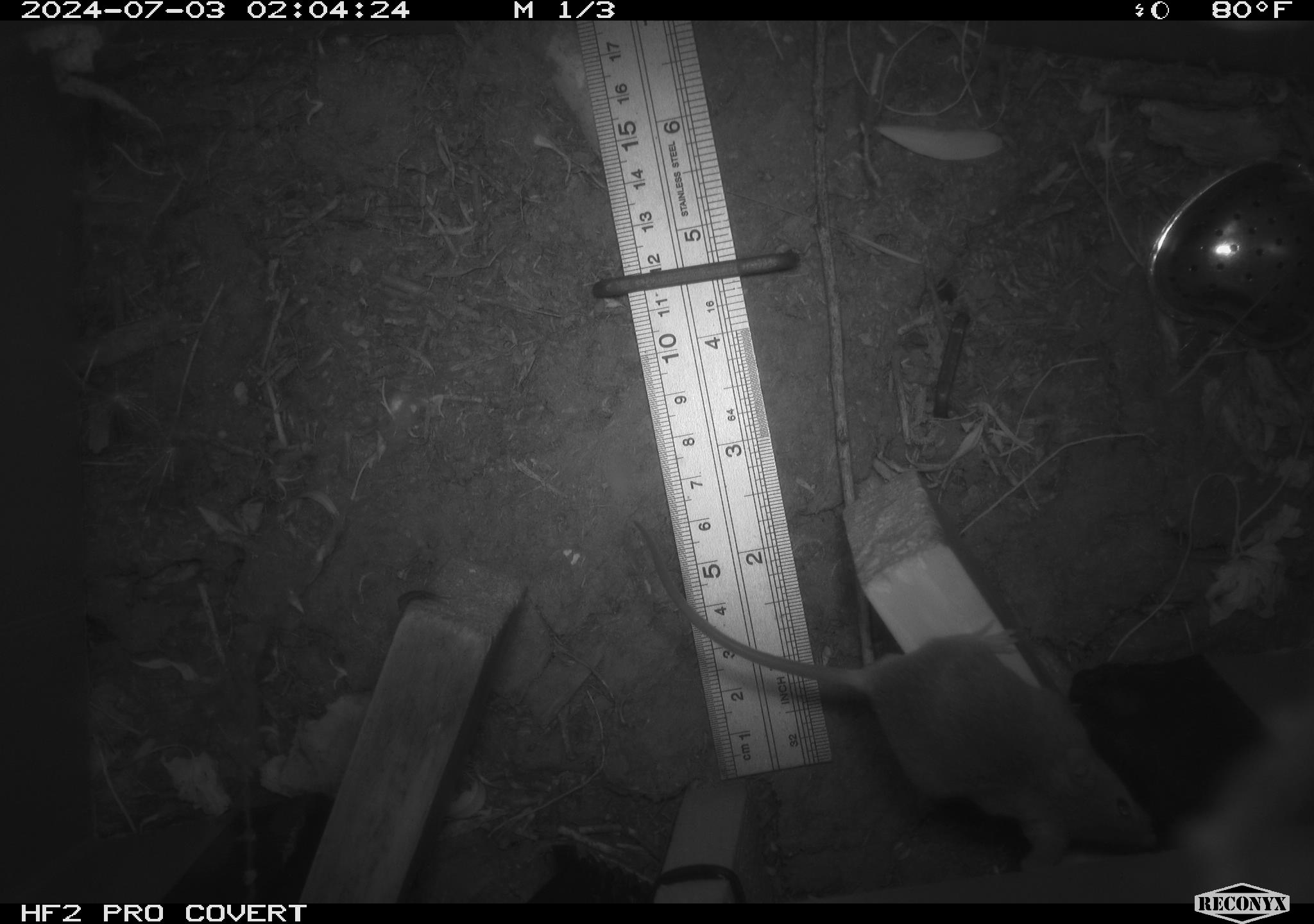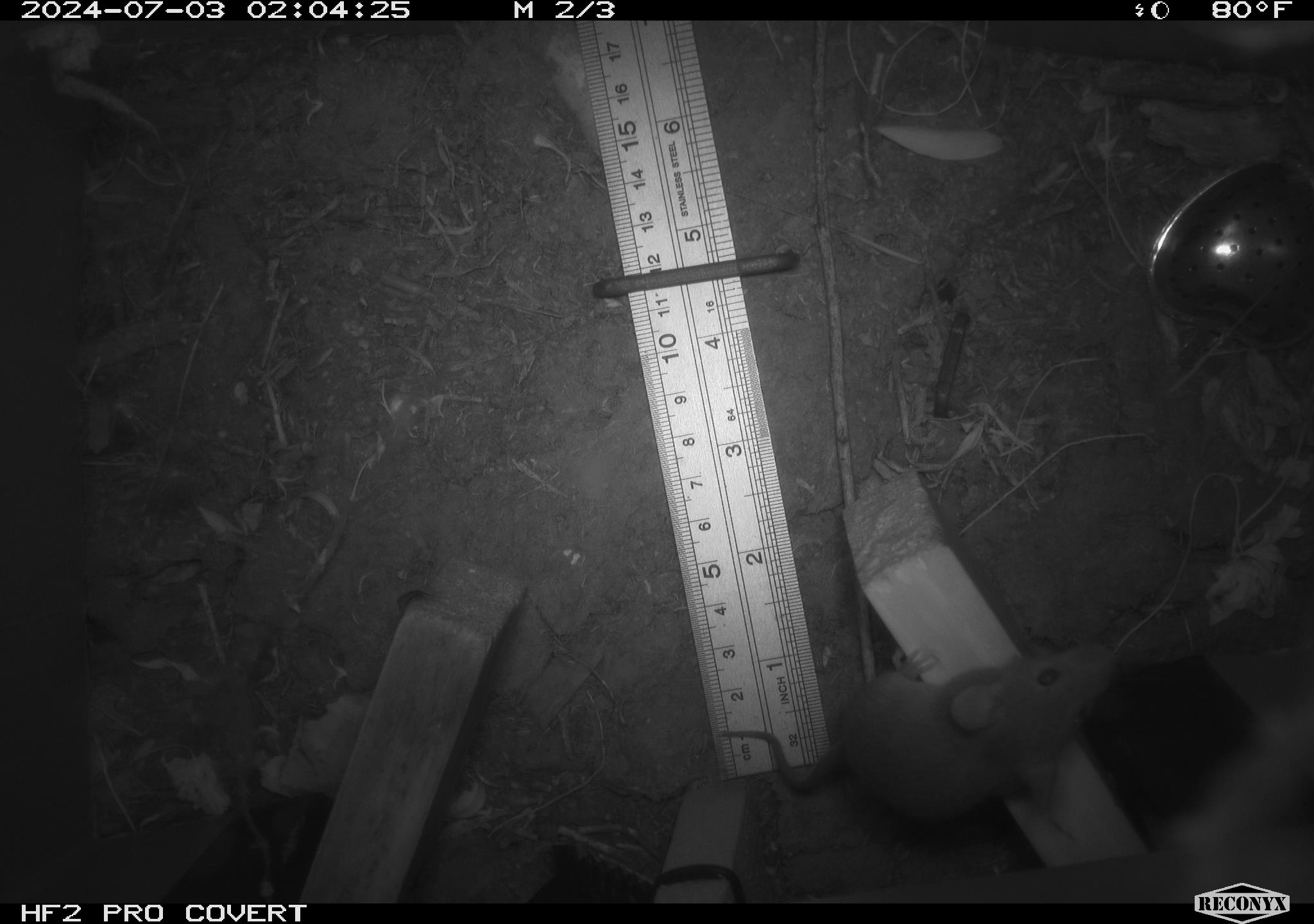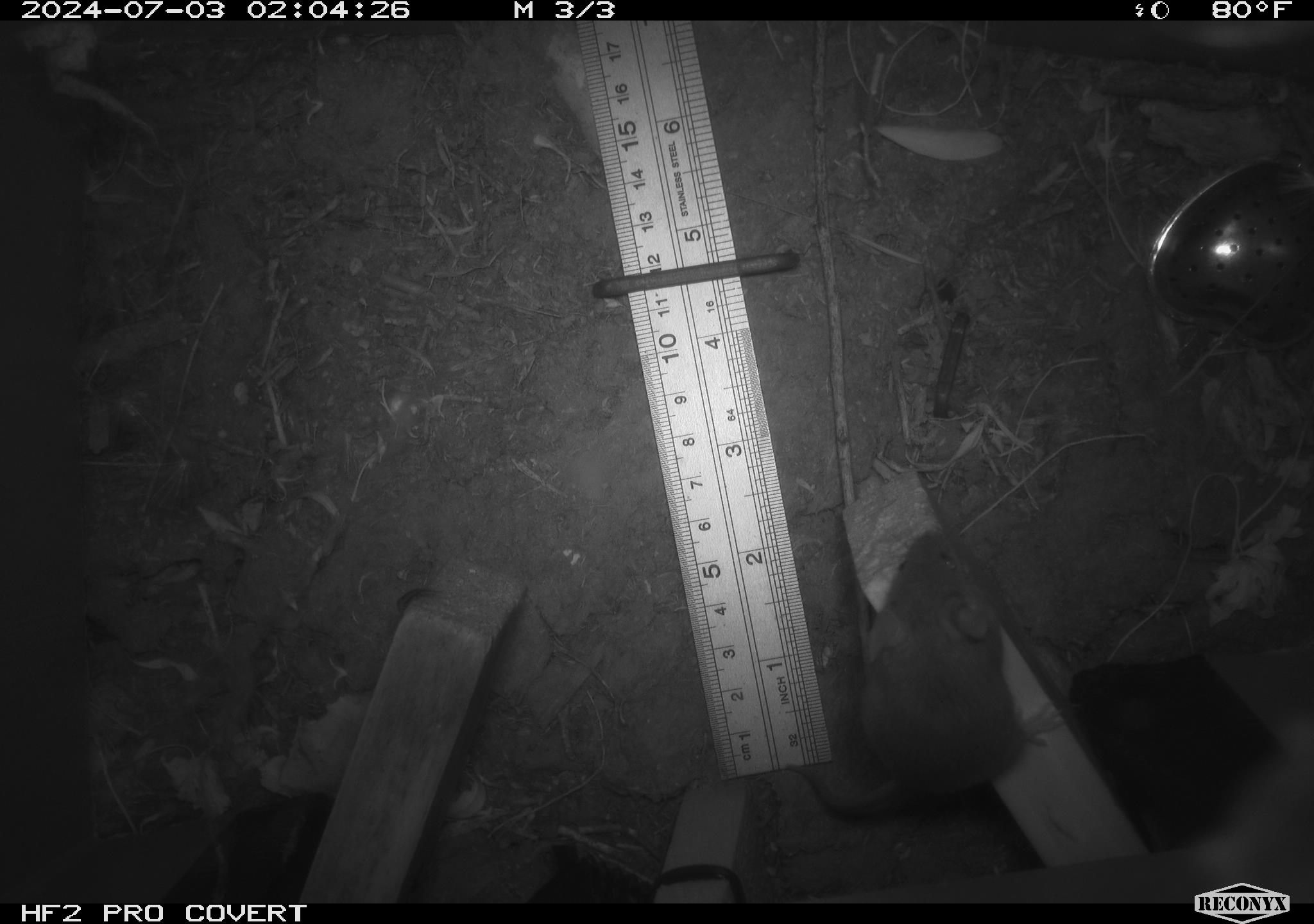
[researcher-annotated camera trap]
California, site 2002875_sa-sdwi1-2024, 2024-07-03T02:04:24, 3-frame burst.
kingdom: Animalia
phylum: Chordata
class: Mammalia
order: Rodentia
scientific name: Rodentia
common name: mouse species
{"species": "mouse species (Rodentia)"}